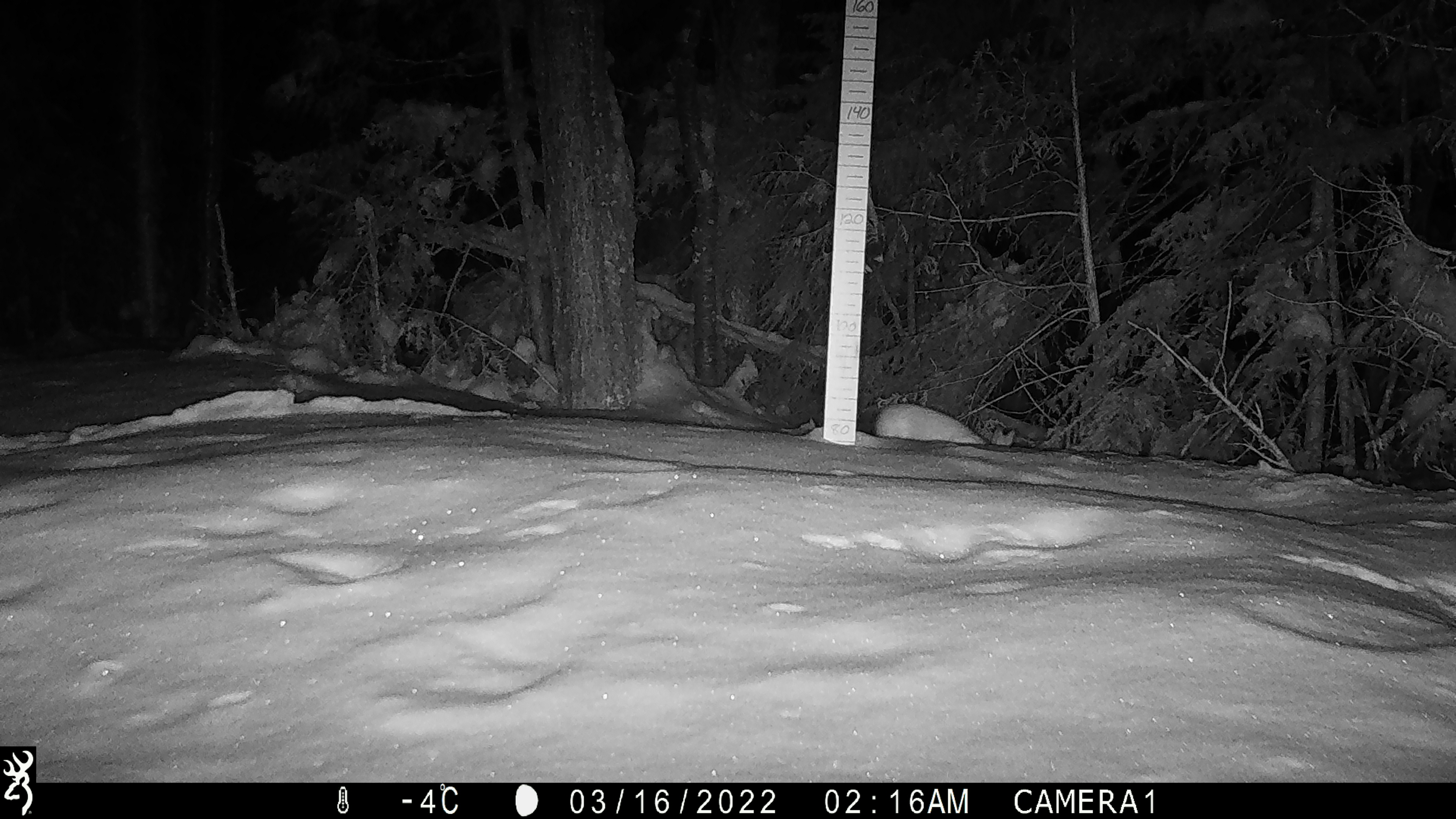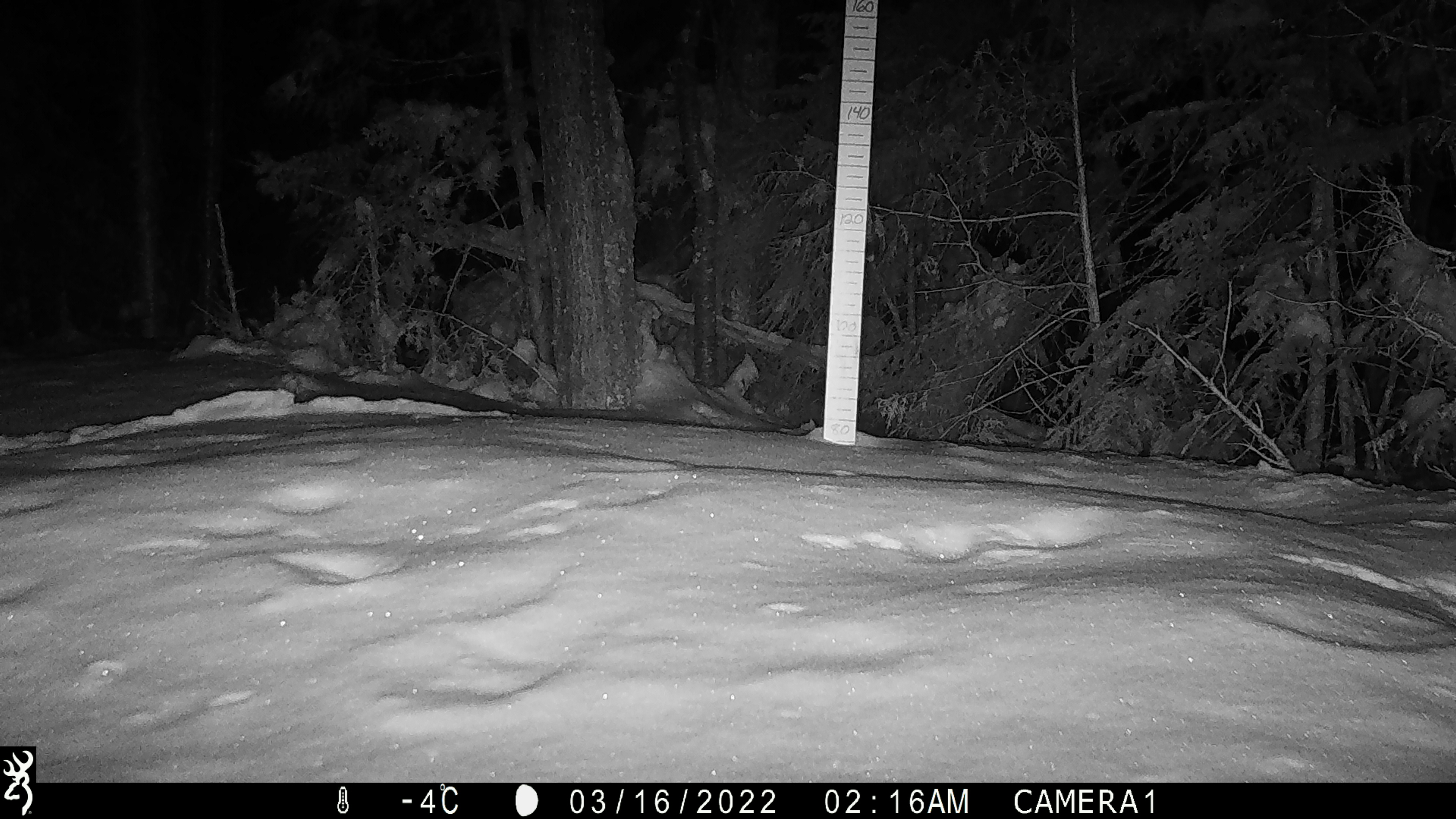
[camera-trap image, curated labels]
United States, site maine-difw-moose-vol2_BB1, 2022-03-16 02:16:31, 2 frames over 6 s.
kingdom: Animalia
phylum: Chordata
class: Mammalia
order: Lagomorpha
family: Leporidae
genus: Lepus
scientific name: Lepus americanus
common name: snowshoe hare